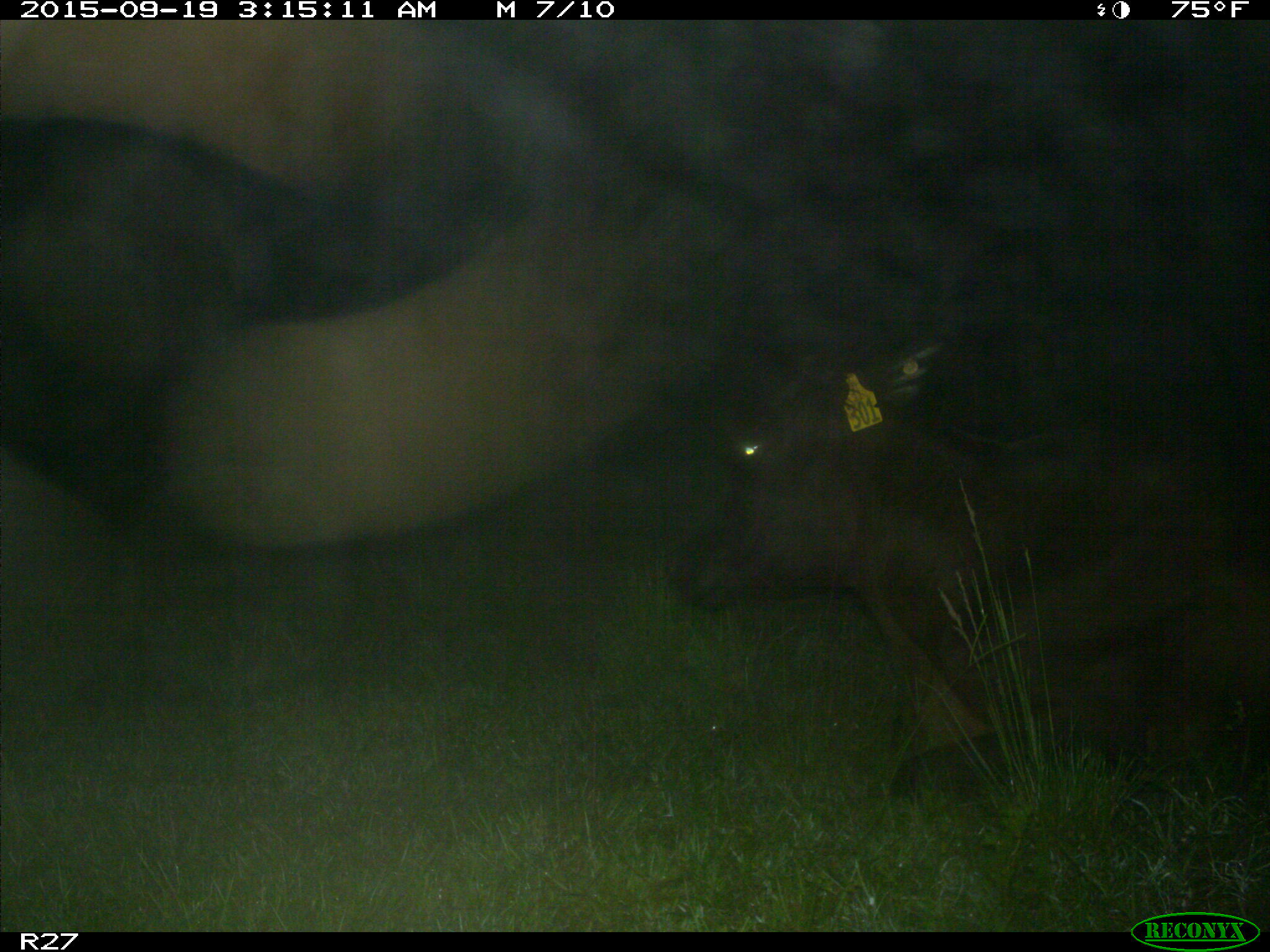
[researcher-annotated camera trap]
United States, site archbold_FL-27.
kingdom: Animalia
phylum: Chordata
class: Mammalia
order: Artiodactyla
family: Bovidae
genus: Bos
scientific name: Bos taurus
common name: domestic cow